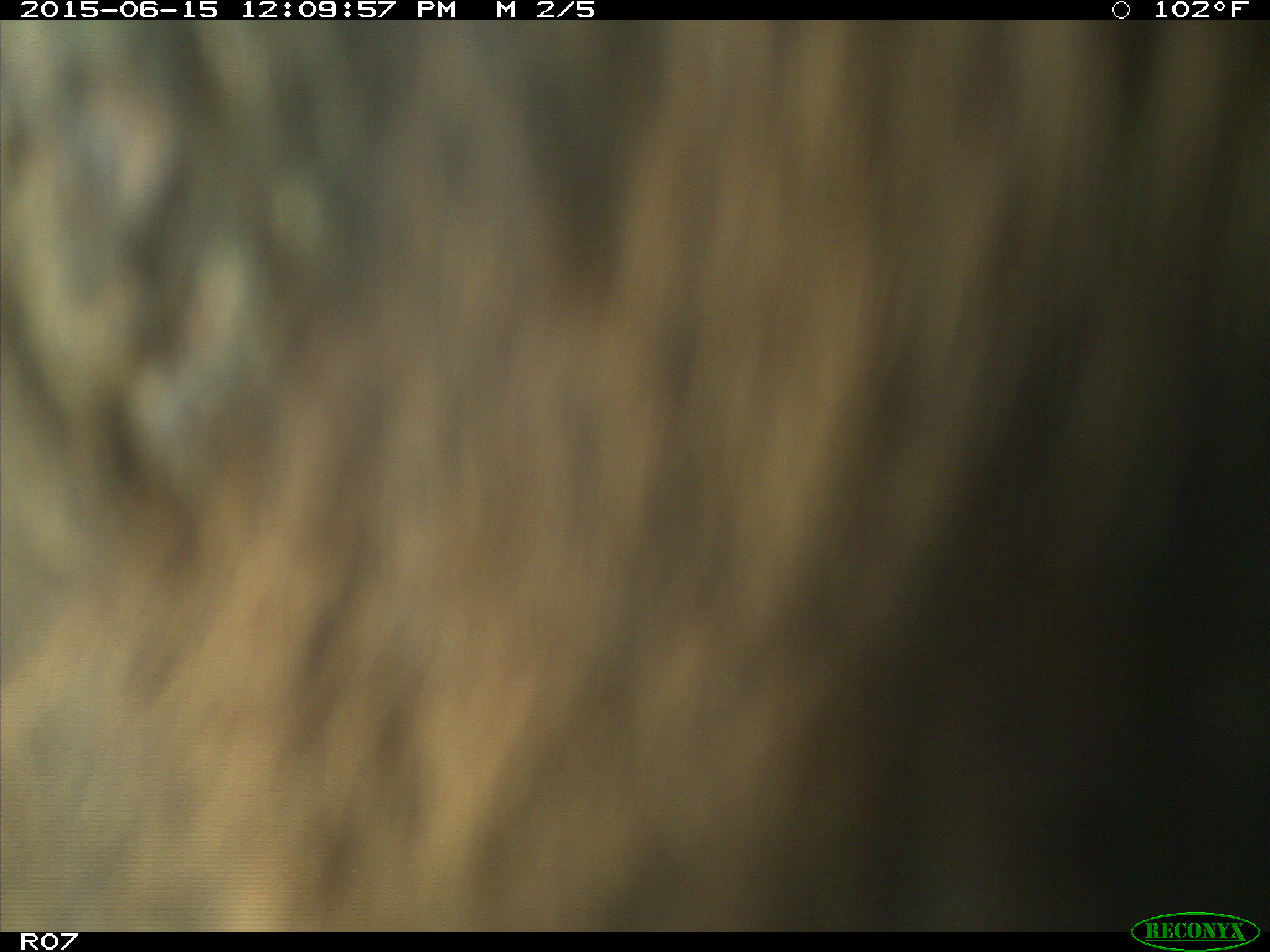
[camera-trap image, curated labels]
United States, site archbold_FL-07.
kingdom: Animalia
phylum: Chordata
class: Mammalia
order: Artiodactyla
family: Bovidae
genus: Bos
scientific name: Bos taurus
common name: domestic cow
Bos taurus (domestic cow).